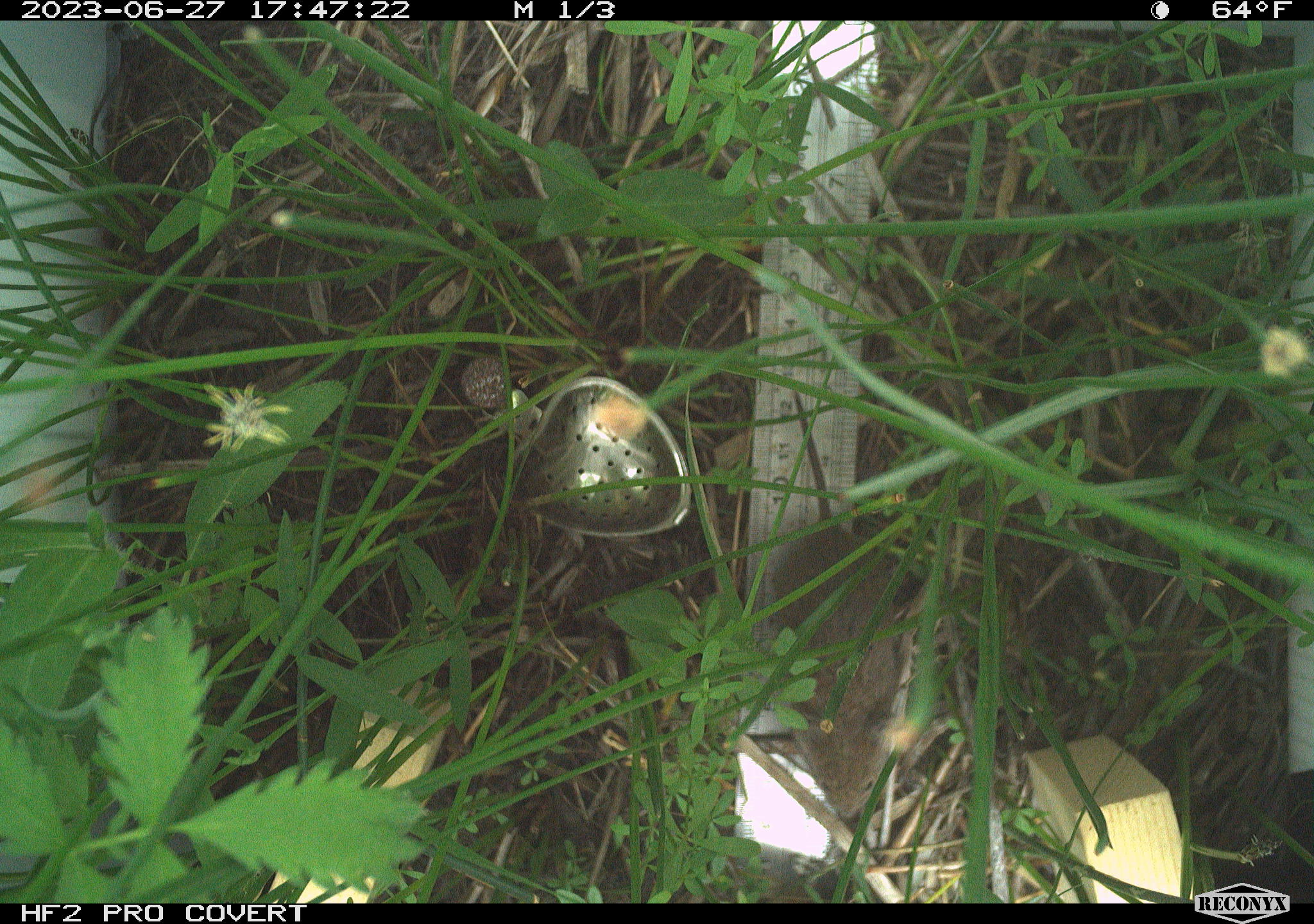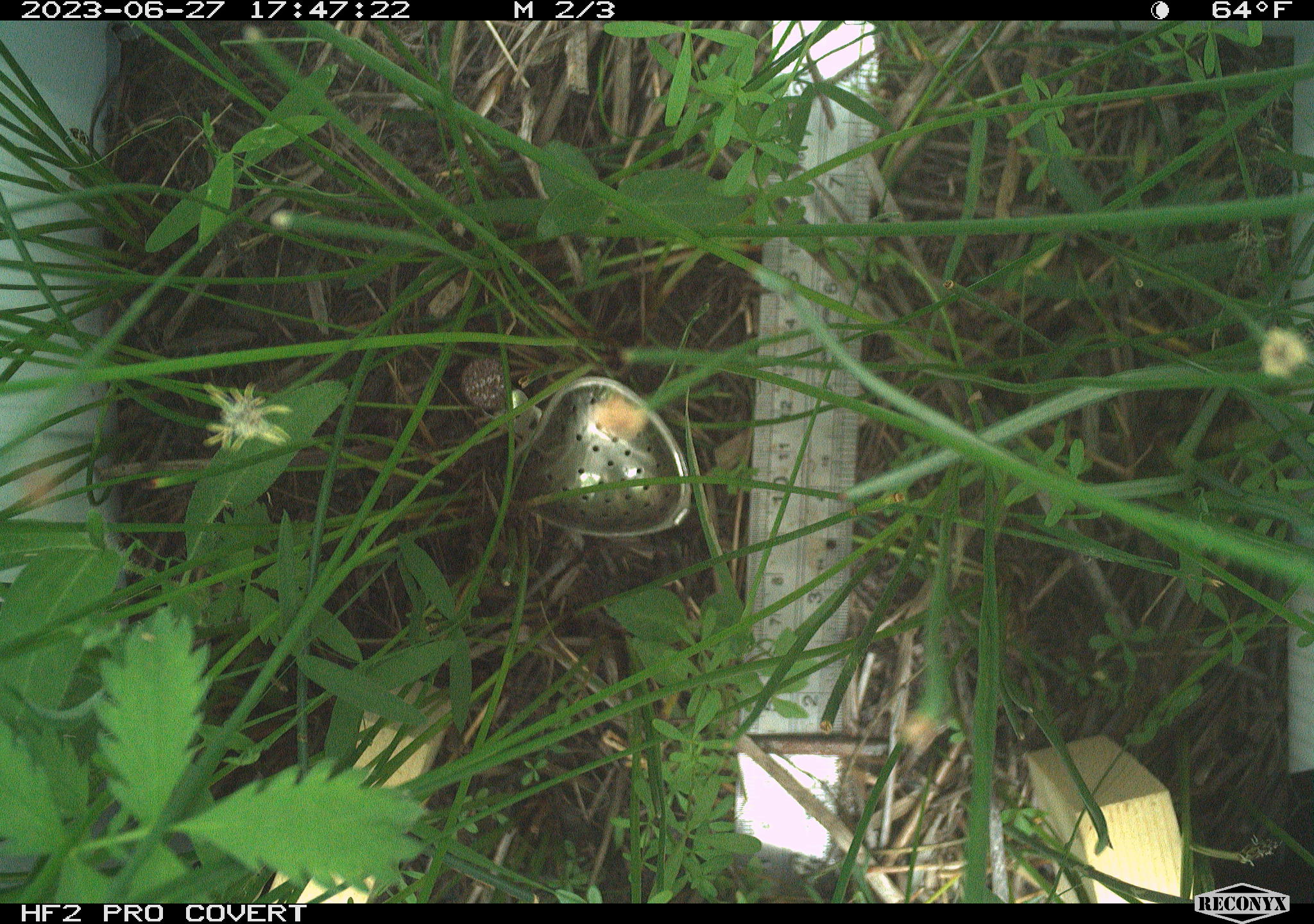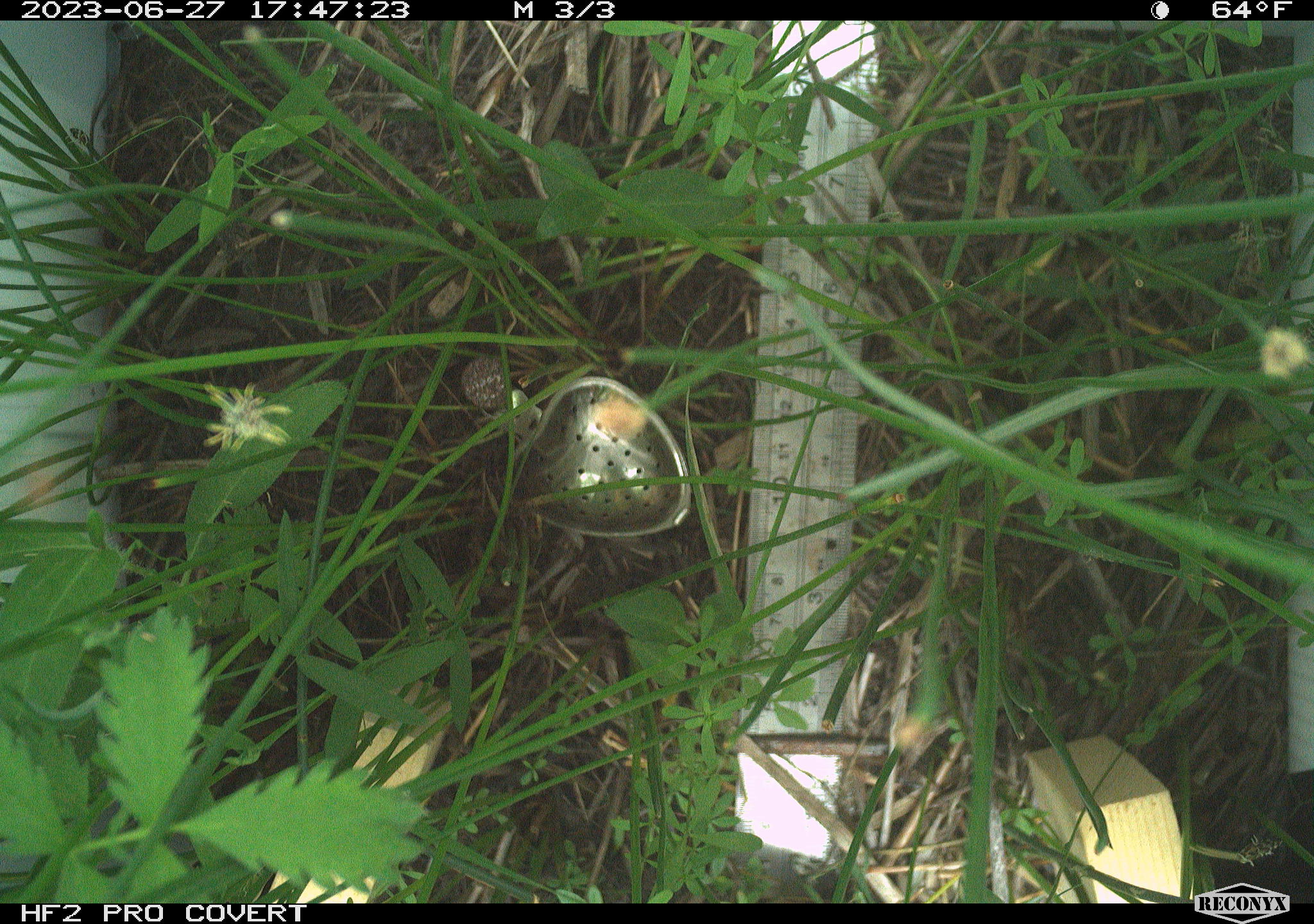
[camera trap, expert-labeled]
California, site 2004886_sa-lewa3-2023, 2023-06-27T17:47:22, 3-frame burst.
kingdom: Animalia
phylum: Chordata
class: Mammalia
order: Rodentia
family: Cricetidae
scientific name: Cricetidae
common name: hamsters, voles, lemmings, and allies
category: cricetidae family